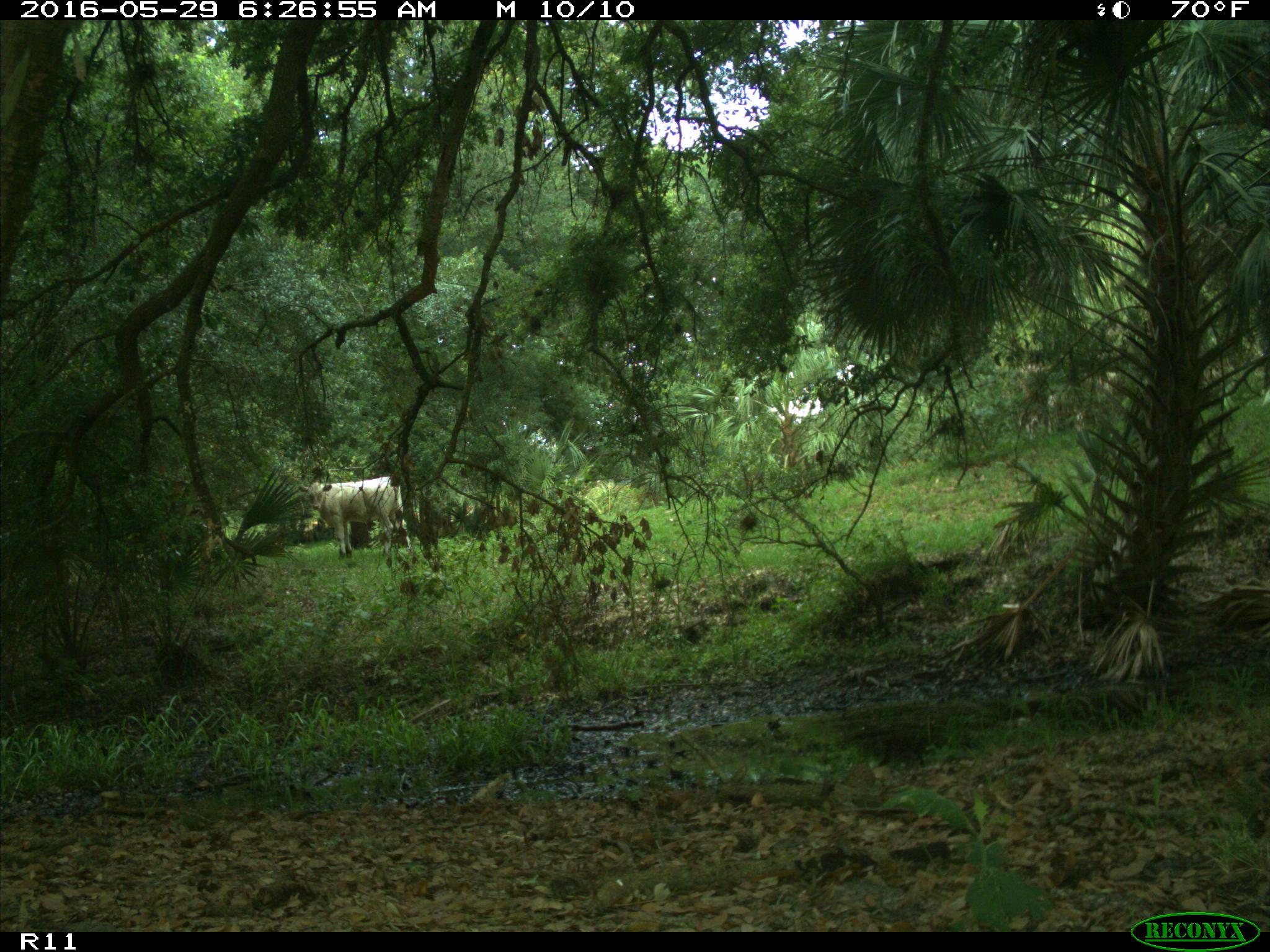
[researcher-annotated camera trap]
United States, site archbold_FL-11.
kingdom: Animalia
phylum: Chordata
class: Mammalia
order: Artiodactyla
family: Bovidae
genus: Bos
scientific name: Bos taurus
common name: domestic cow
Bos taurus (domestic cow).